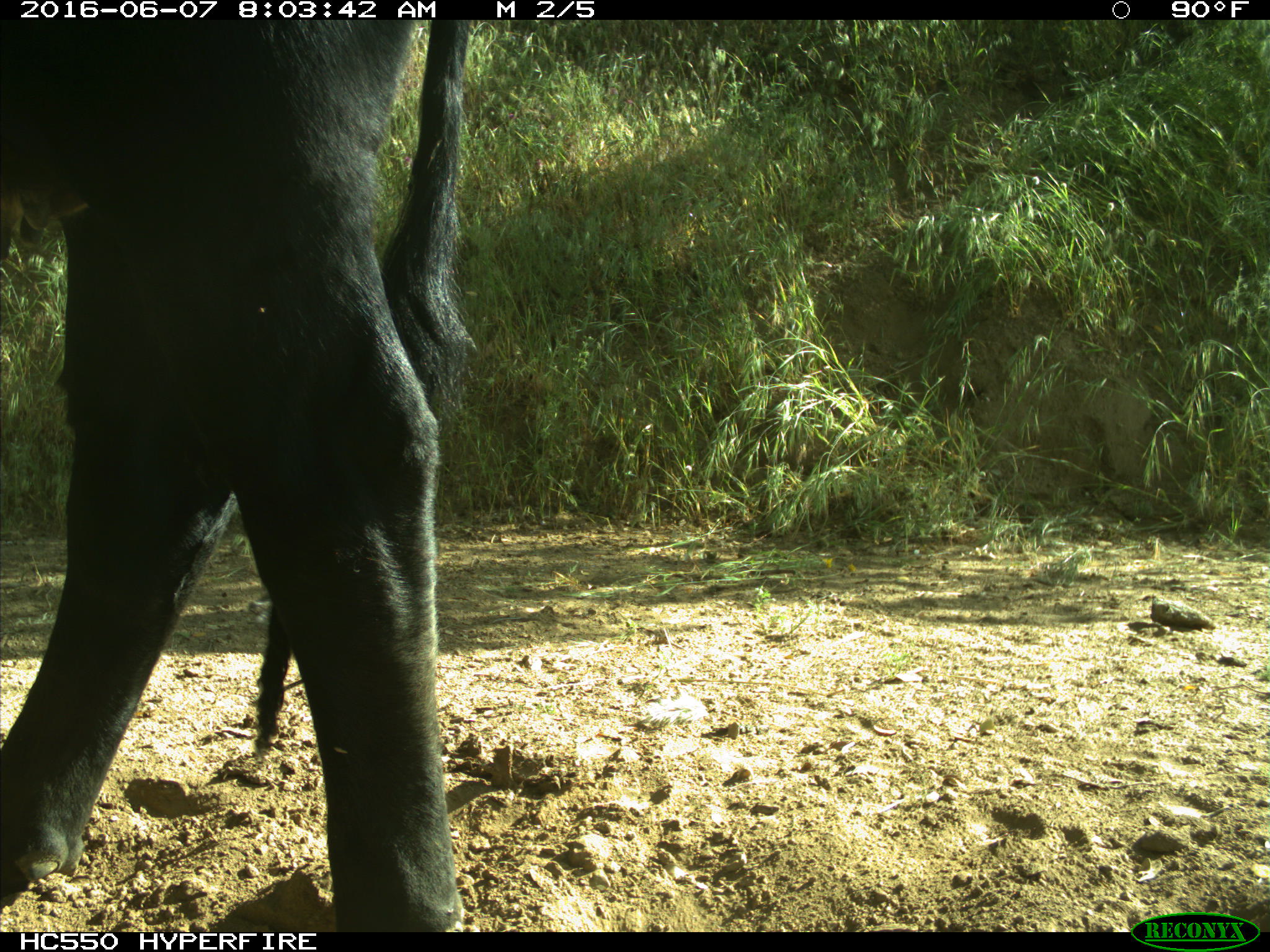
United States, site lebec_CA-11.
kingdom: Animalia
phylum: Chordata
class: Mammalia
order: Artiodactyla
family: Bovidae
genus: Bos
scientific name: Bos taurus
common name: domestic cow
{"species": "Bos taurus (domestic cow)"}